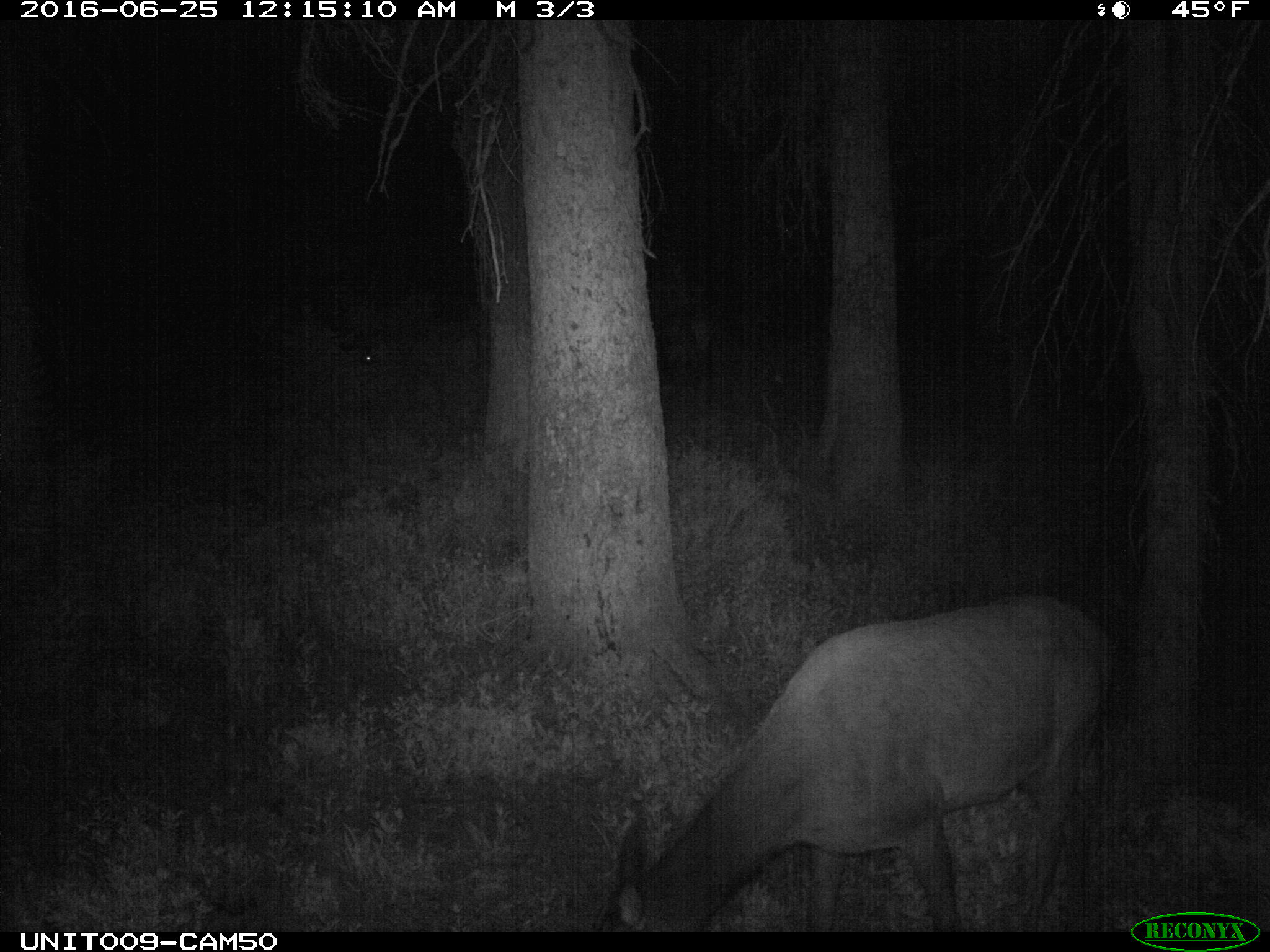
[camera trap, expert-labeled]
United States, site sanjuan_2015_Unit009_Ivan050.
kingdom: Animalia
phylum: Chordata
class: Mammalia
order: Artiodactyla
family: Cervidae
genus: Cervus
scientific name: Cervus elaphus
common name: red deer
Cervus elaphus (red deer).